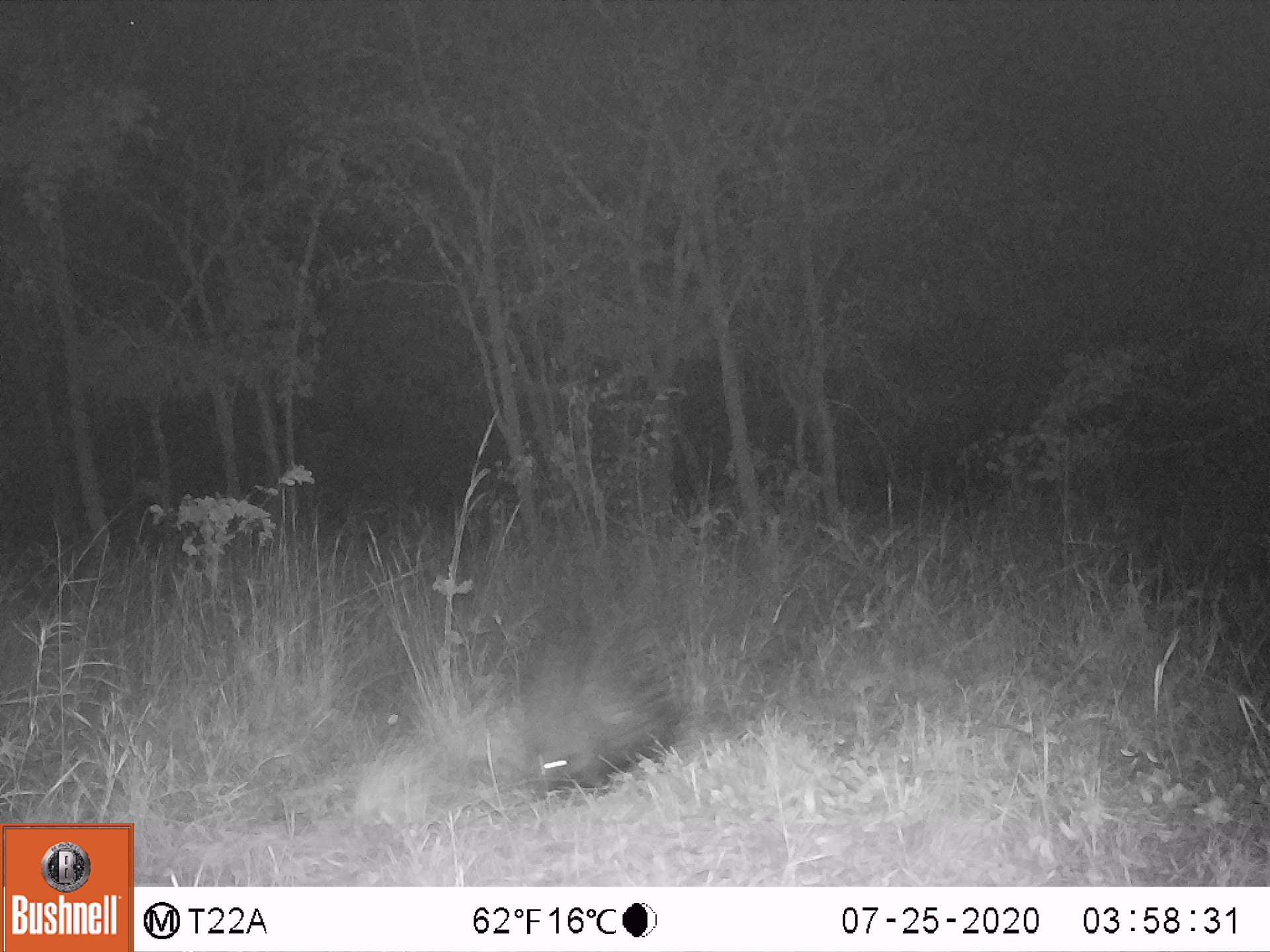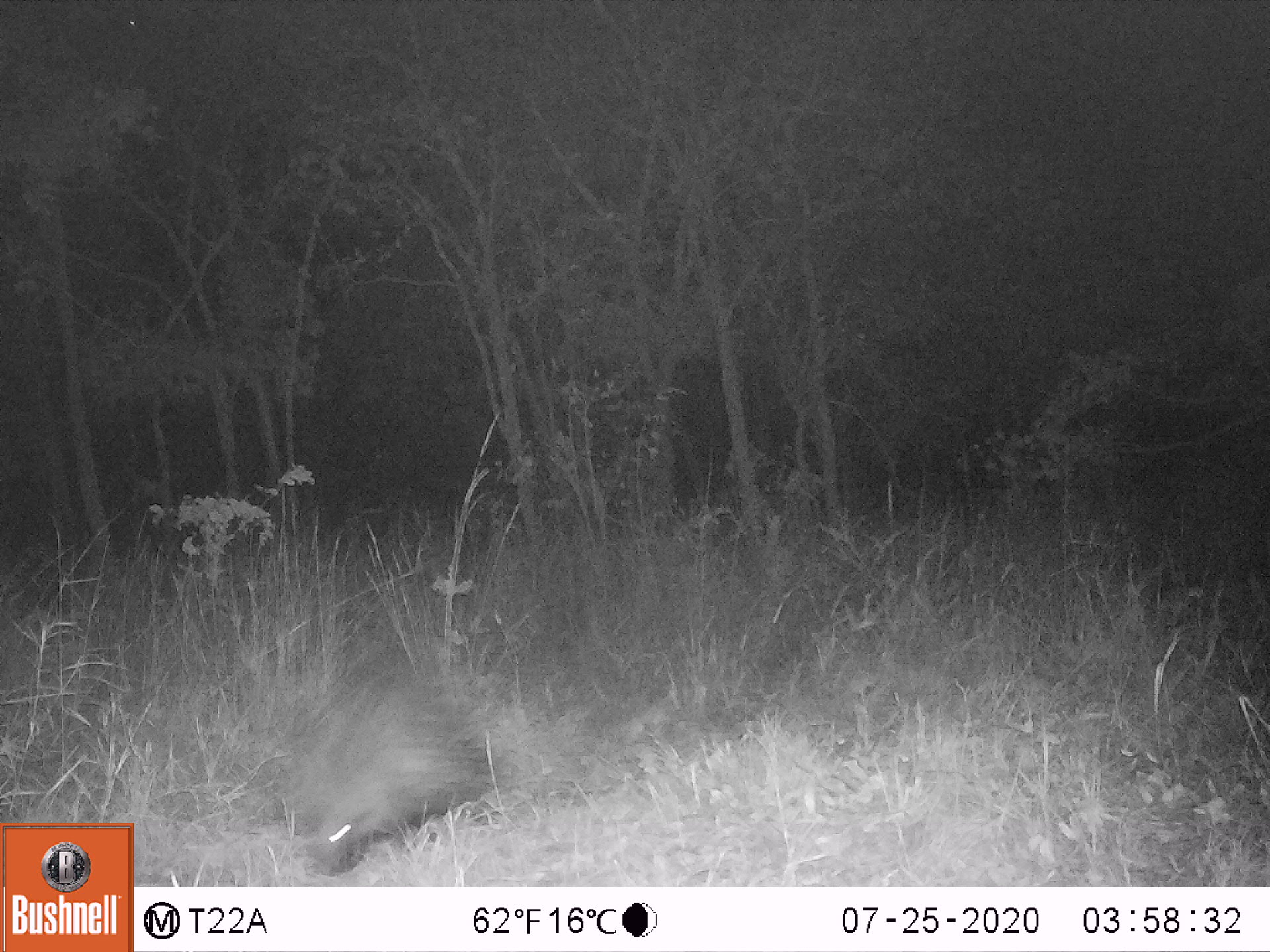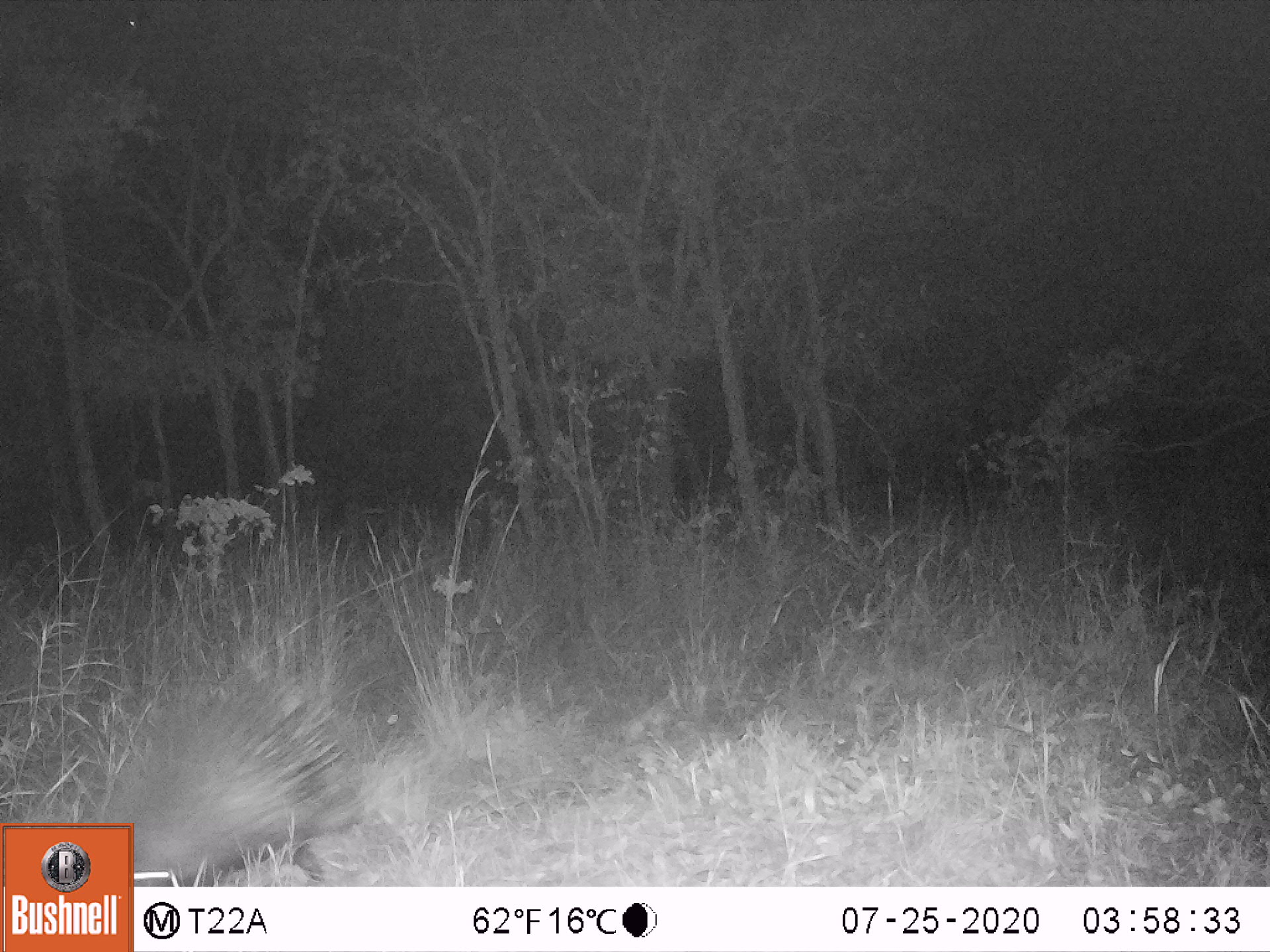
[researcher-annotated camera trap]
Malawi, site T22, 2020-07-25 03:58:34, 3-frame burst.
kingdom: Animalia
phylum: Chordata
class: Mammalia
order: Rodentia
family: Hystricidae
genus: Hystrix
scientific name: Hystrix africaeaustralis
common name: cape porcupine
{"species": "cape porcupine (Hystrix africaeaustralis)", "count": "1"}